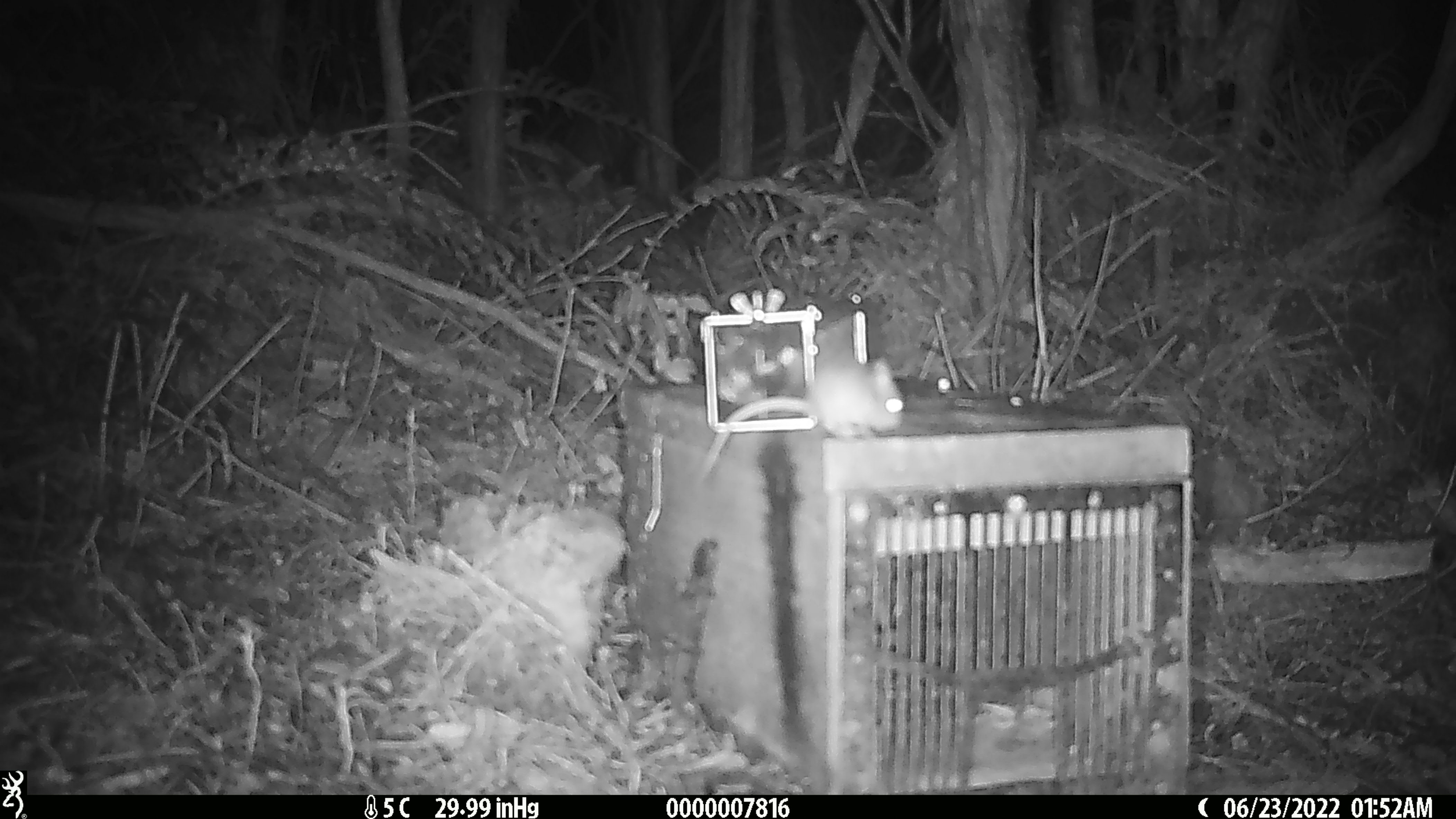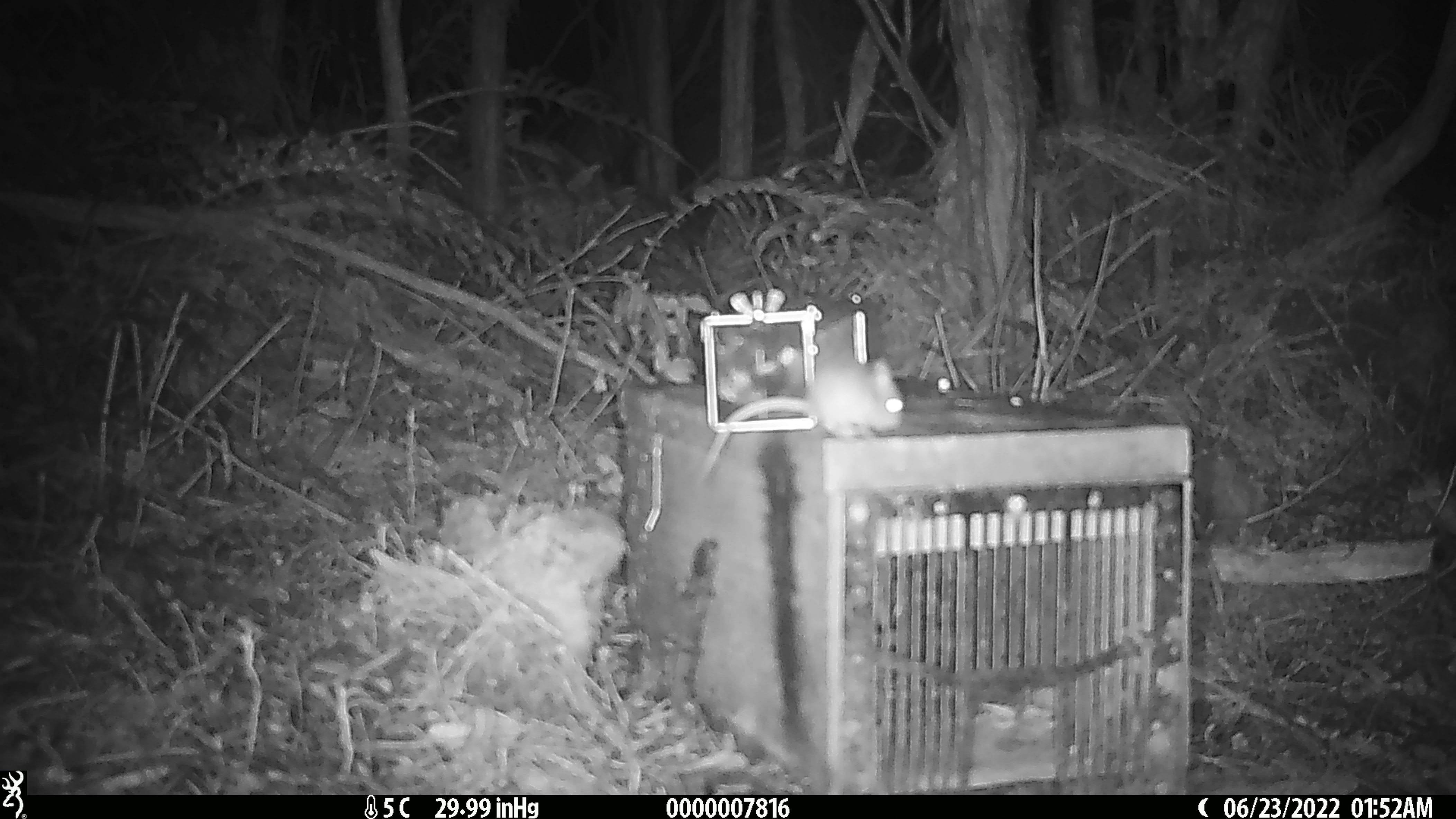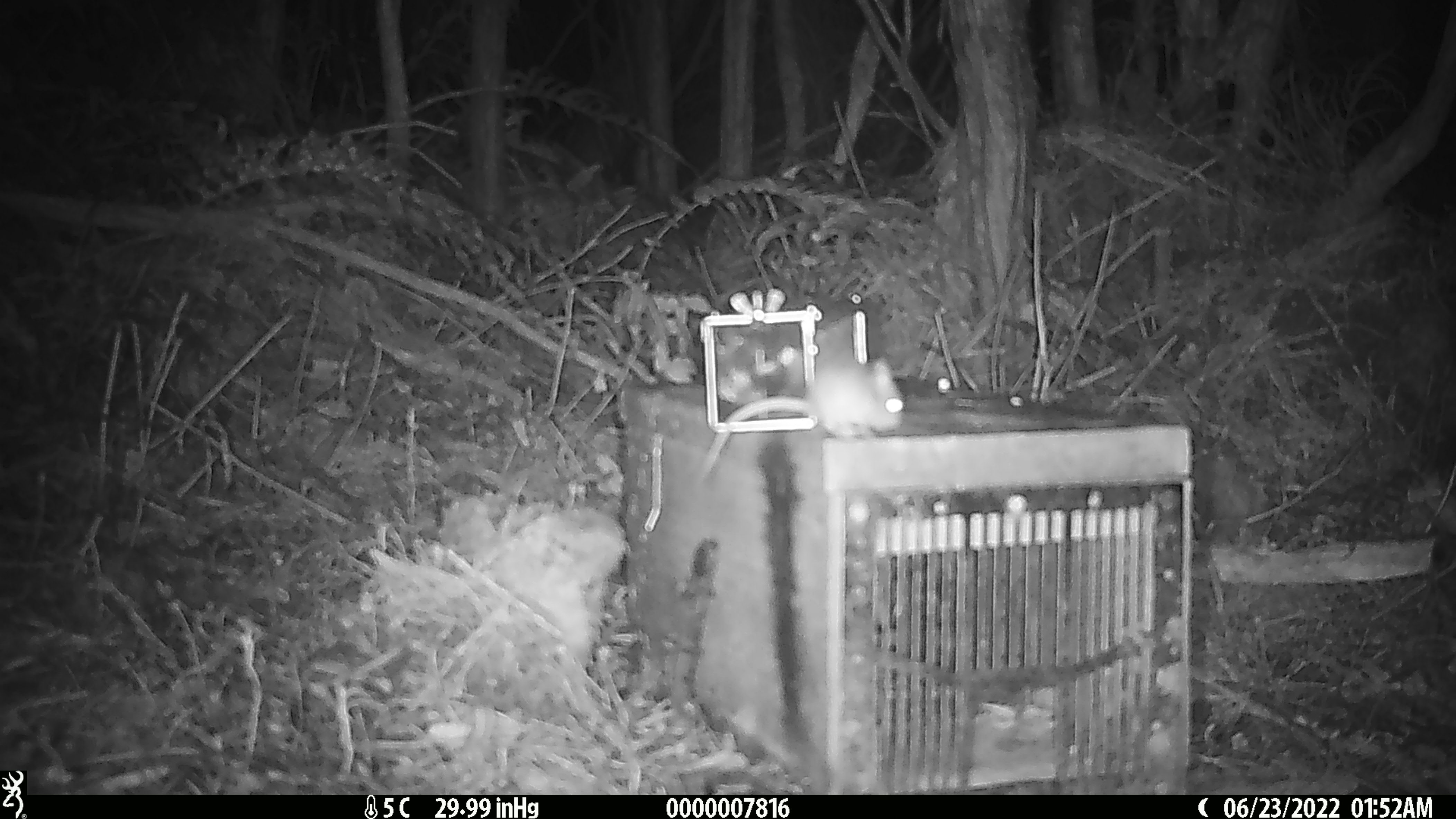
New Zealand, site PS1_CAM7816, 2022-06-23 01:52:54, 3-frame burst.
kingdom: Animalia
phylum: Chordata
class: Mammalia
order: Rodentia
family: Muridae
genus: Mus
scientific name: Mus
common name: mouse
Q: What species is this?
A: Mouse (Mus).